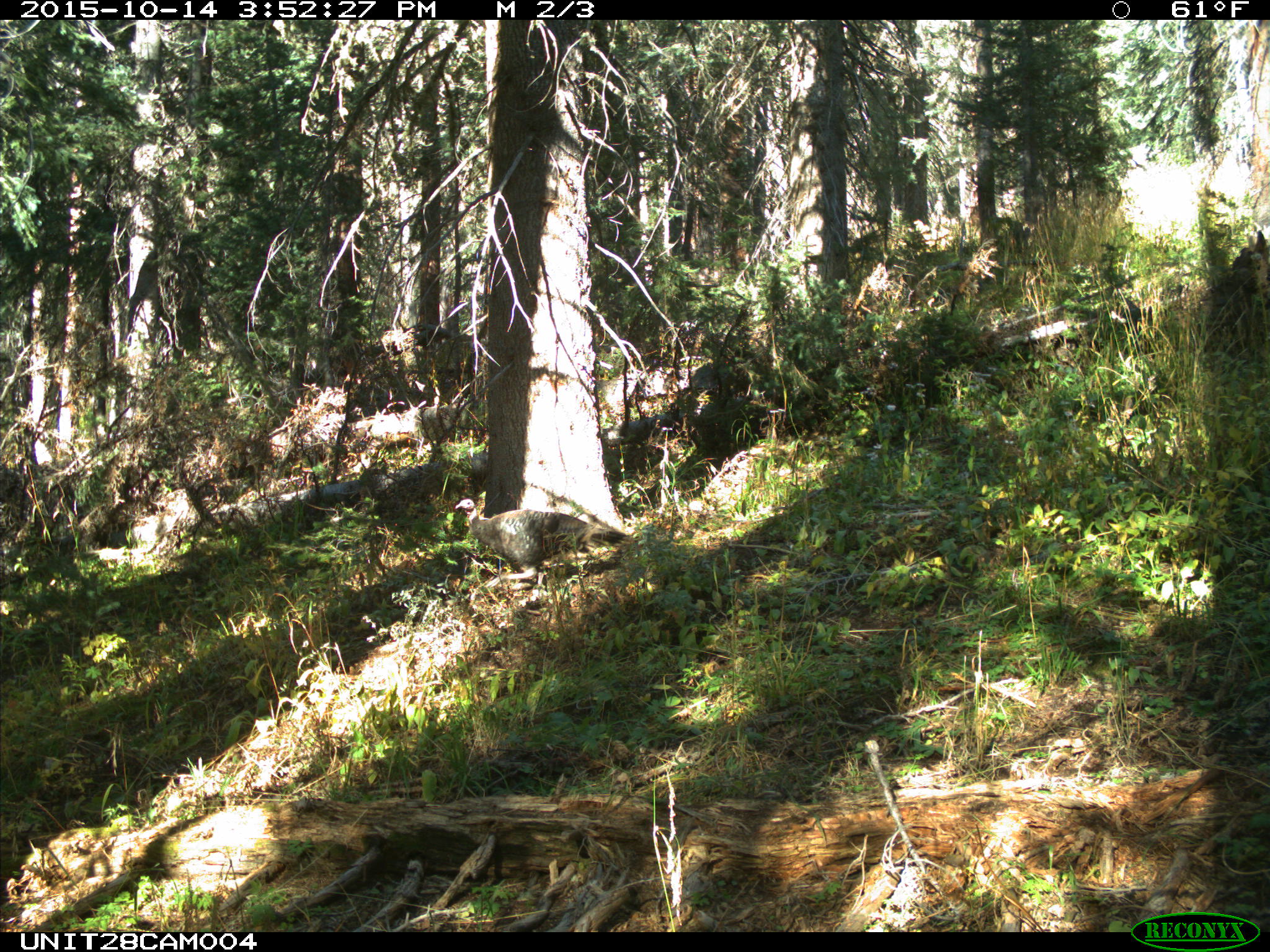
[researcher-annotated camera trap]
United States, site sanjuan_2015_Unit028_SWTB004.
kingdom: Animalia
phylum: Chordata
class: Aves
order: Galliformes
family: Phasianidae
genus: Meleagris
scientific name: Meleagris gallopavo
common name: wild turkey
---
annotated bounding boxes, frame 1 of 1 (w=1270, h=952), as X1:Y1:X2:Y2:
animal: 455:498:635:589